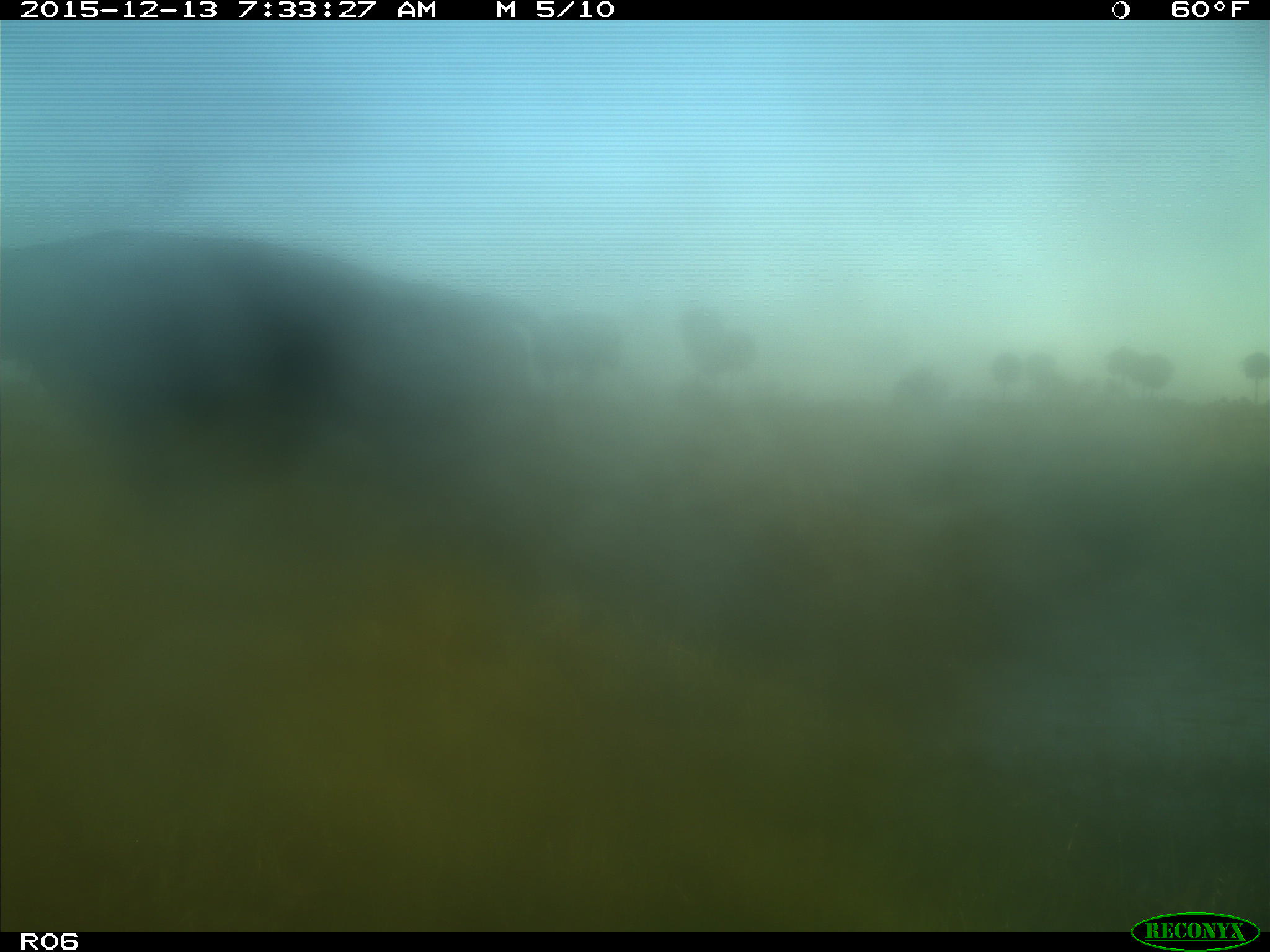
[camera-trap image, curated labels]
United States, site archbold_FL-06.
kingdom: Animalia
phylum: Chordata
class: Mammalia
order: Artiodactyla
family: Bovidae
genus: Bos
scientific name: Bos taurus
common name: domestic cow